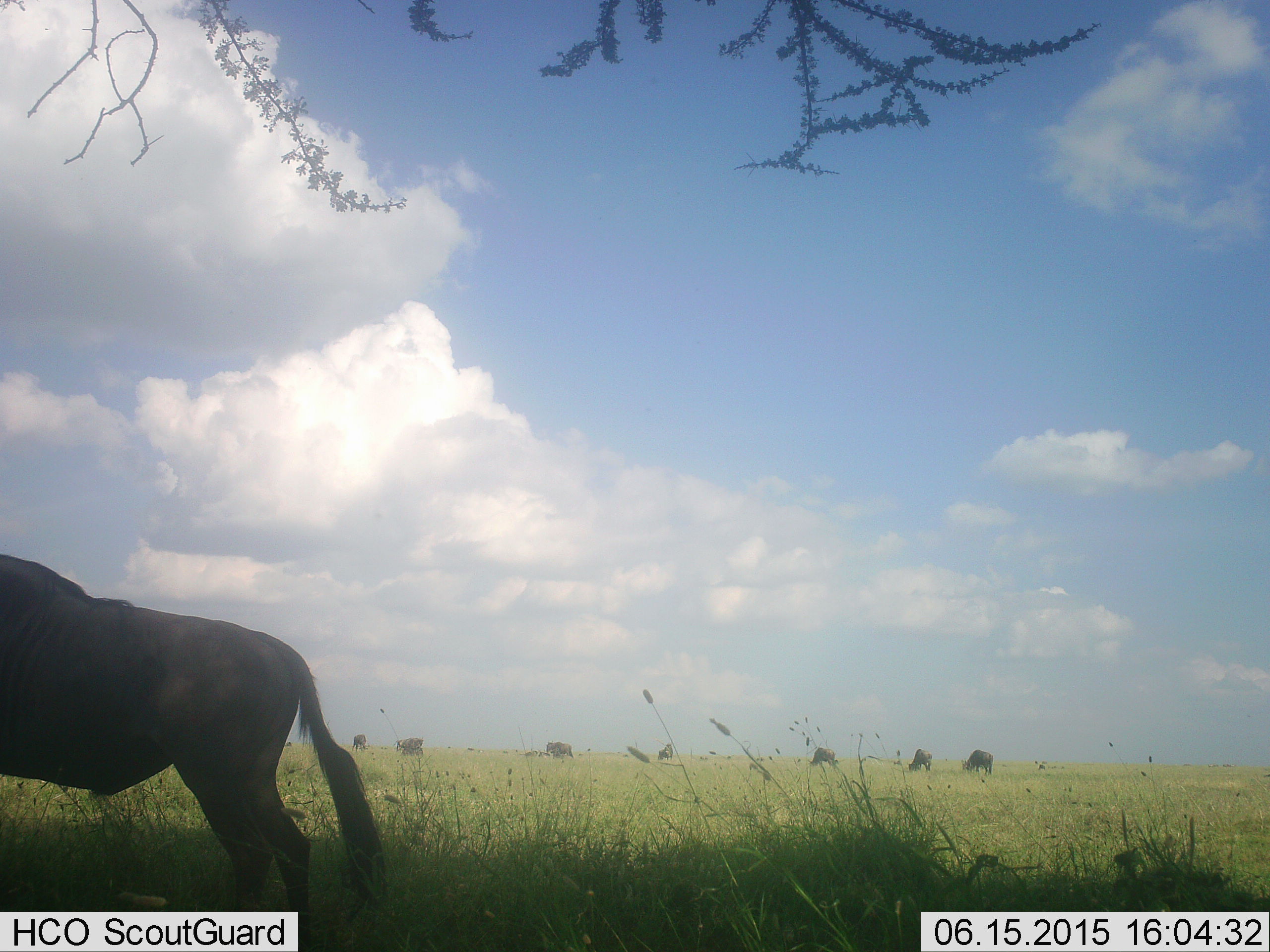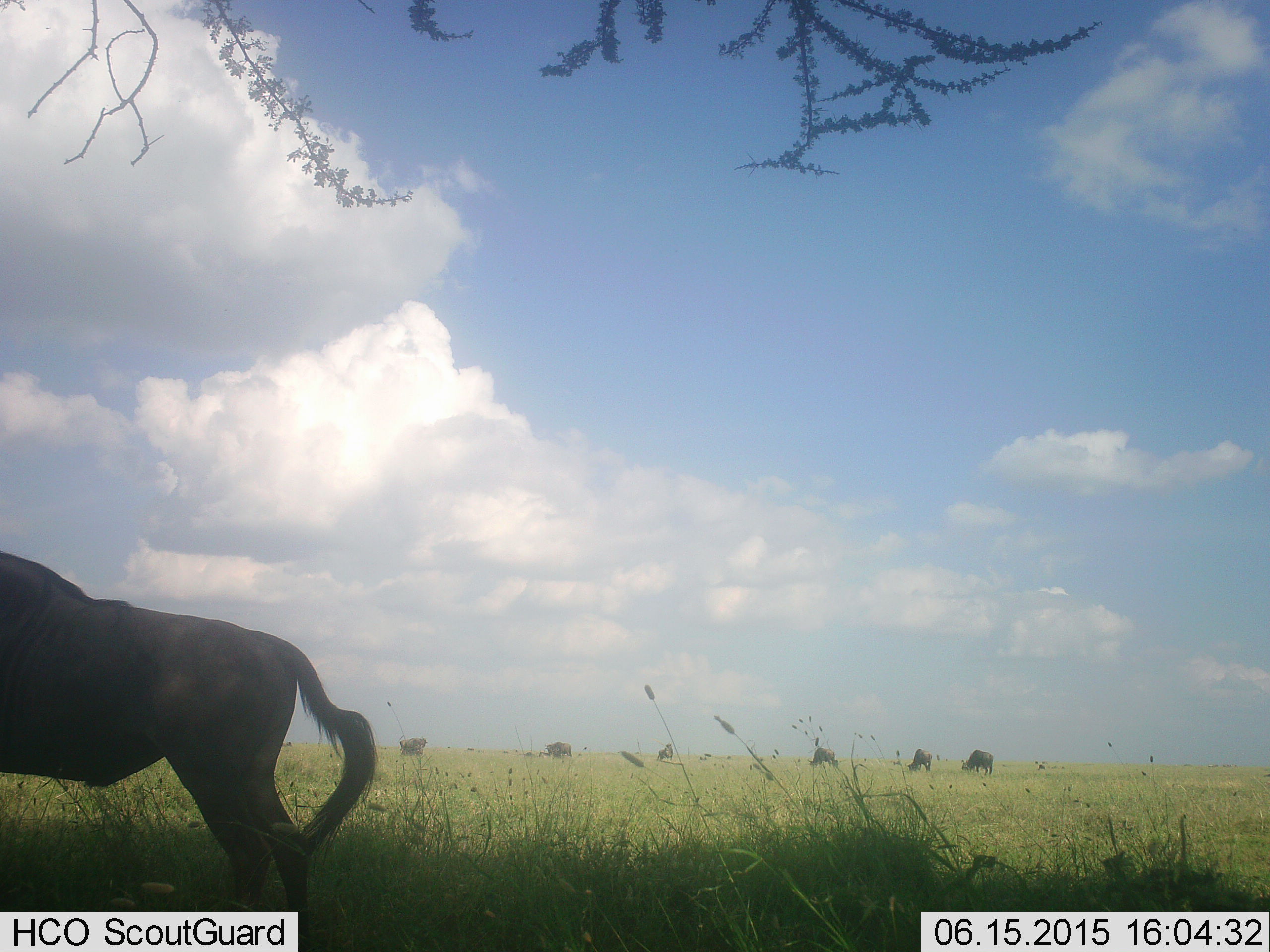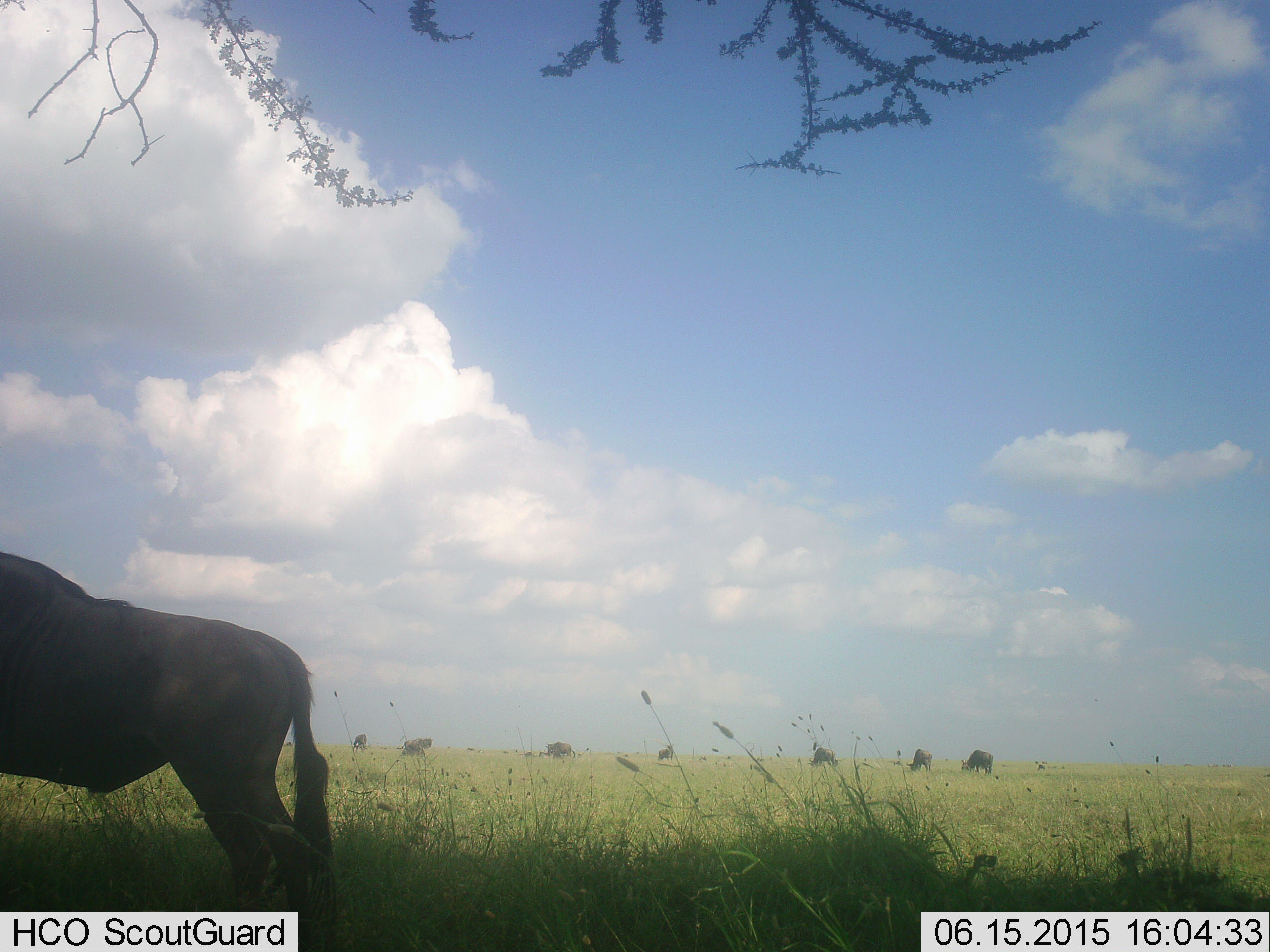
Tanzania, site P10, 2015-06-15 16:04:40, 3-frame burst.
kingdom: Animalia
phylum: Chordata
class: Mammalia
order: Artiodactyla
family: Bovidae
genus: Connochaetes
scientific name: Connochaetes taurinus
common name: blue wildebeest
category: wildebeest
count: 8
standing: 100%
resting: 0%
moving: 10%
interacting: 0%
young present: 0%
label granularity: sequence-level